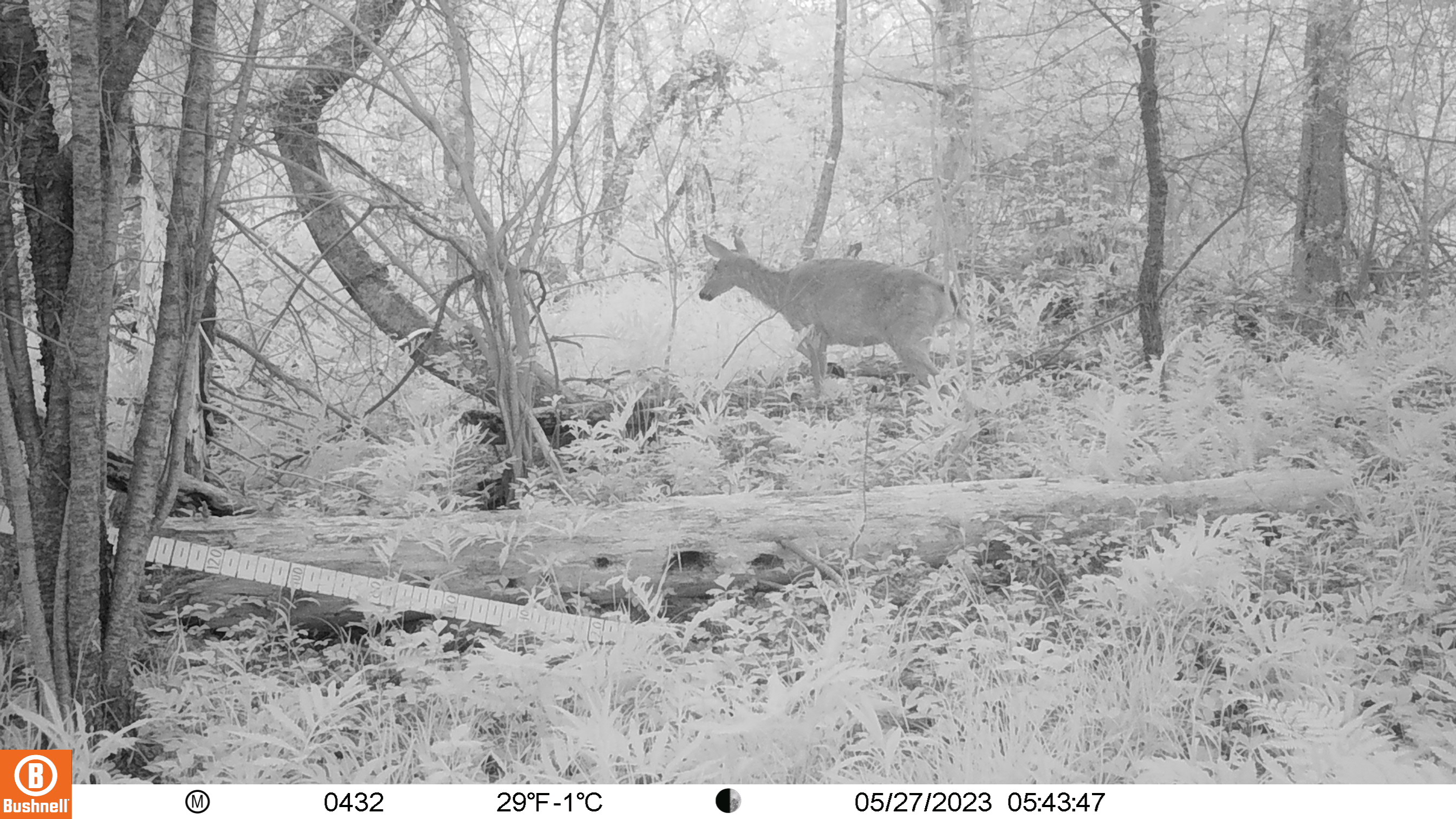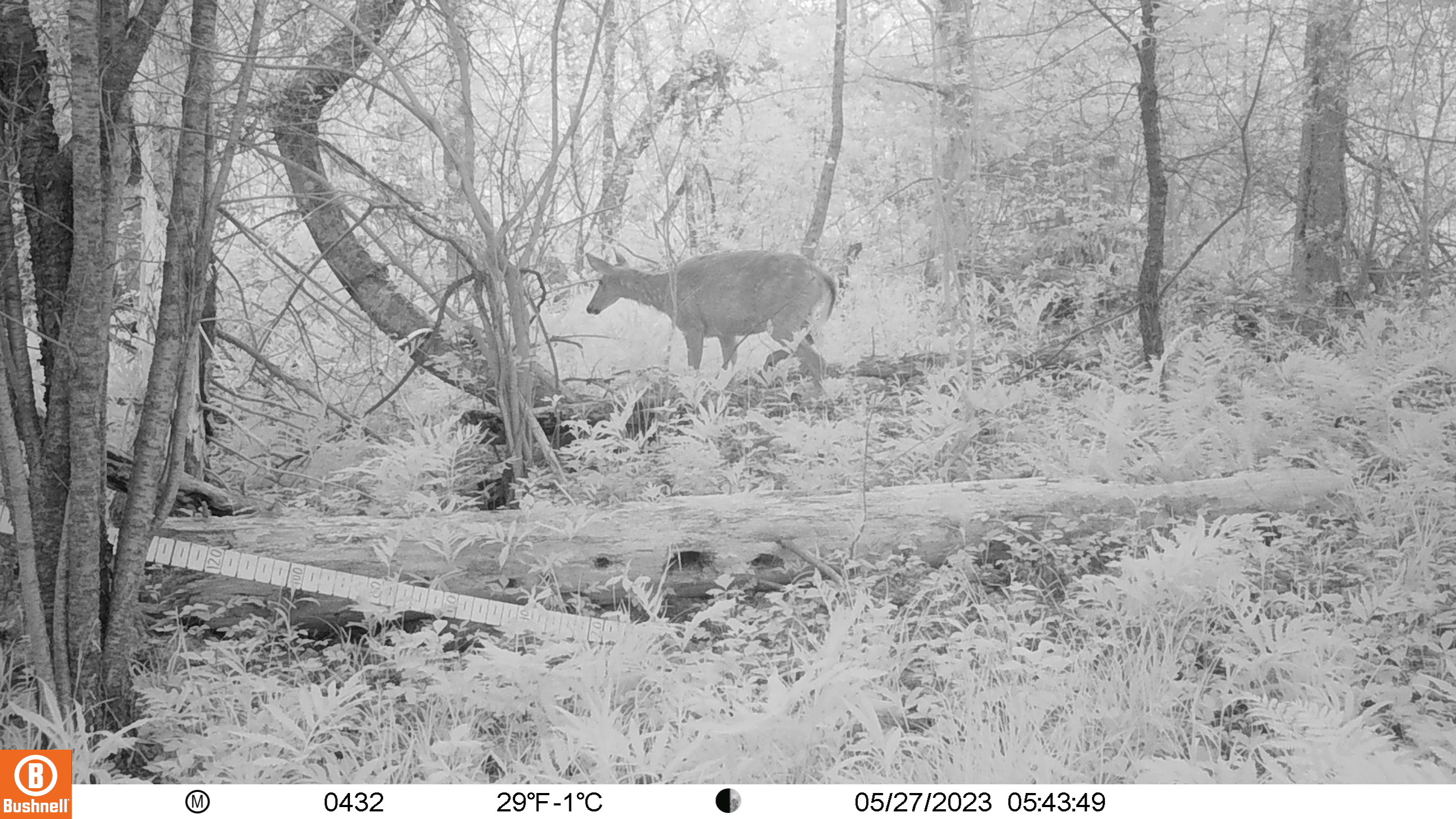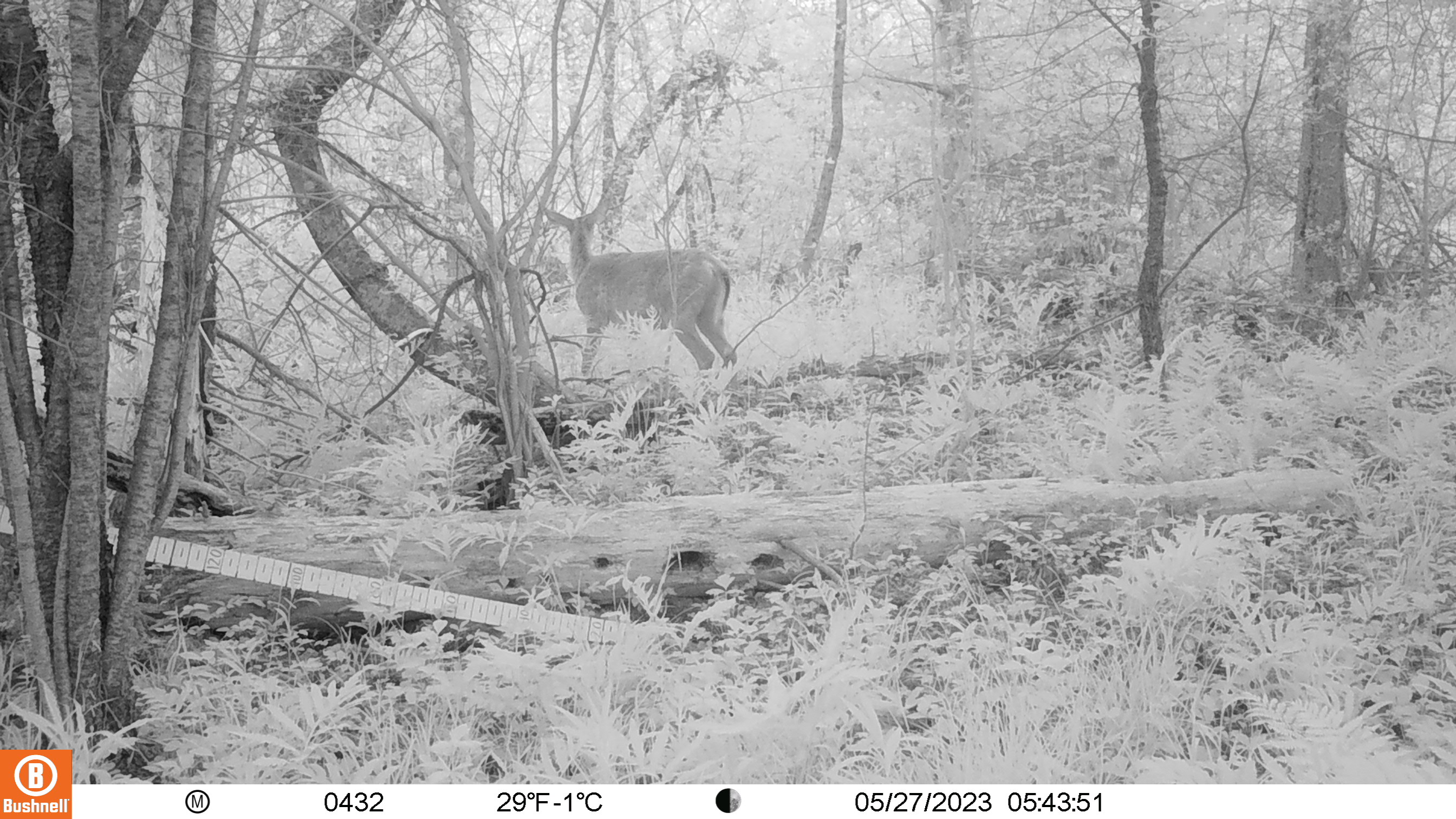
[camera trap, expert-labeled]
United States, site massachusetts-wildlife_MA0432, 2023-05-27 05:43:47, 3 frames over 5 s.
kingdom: Animalia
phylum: Chordata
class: Mammalia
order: Artiodactyla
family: Cervidae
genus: Odocoileus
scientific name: Odocoileus virginianus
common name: white-tailed deer